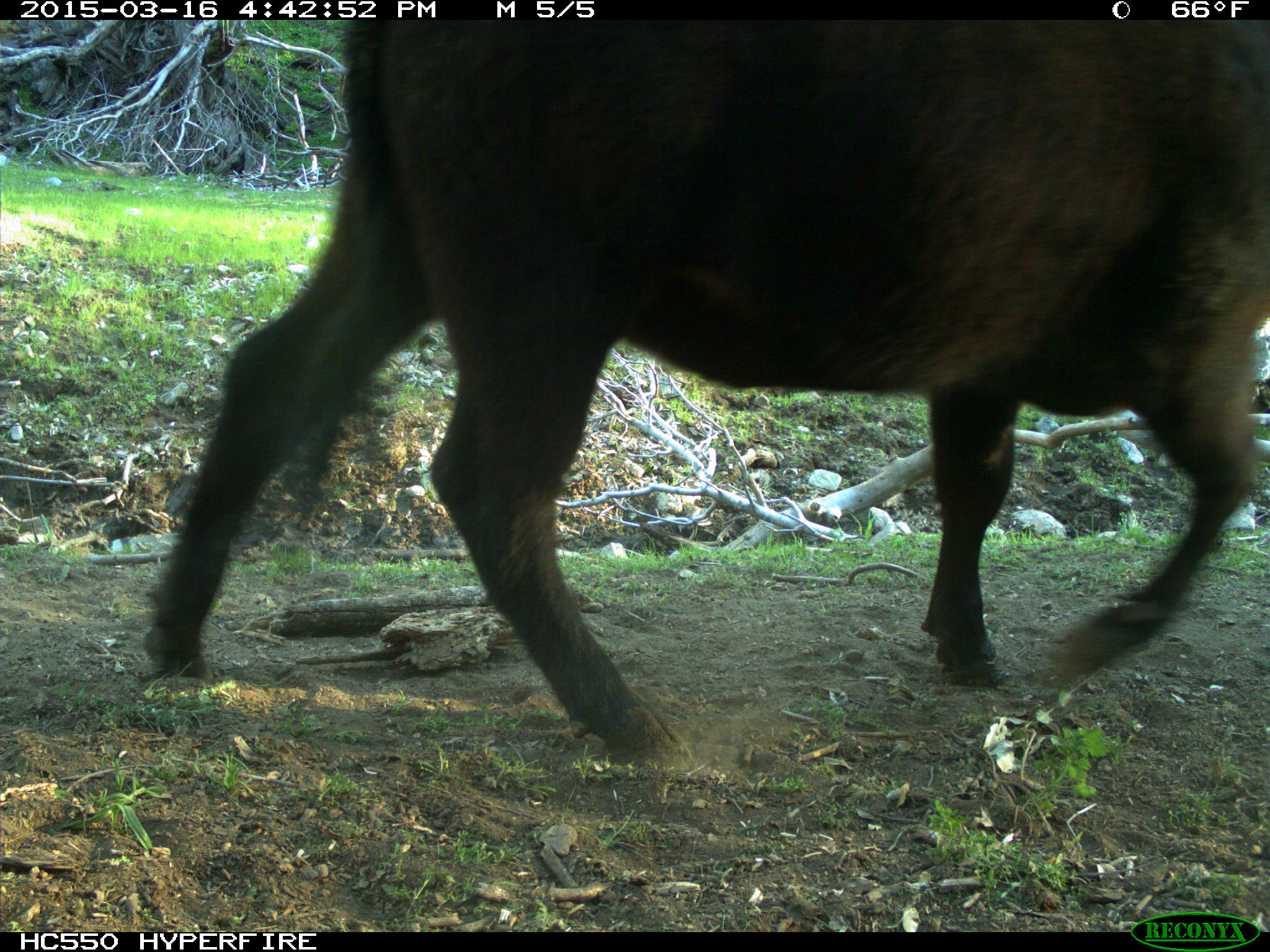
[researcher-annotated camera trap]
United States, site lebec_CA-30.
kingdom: Animalia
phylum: Chordata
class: Mammalia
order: Artiodactyla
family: Bovidae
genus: Bos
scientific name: Bos taurus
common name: domestic cow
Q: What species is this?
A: Bos taurus (domestic cow).